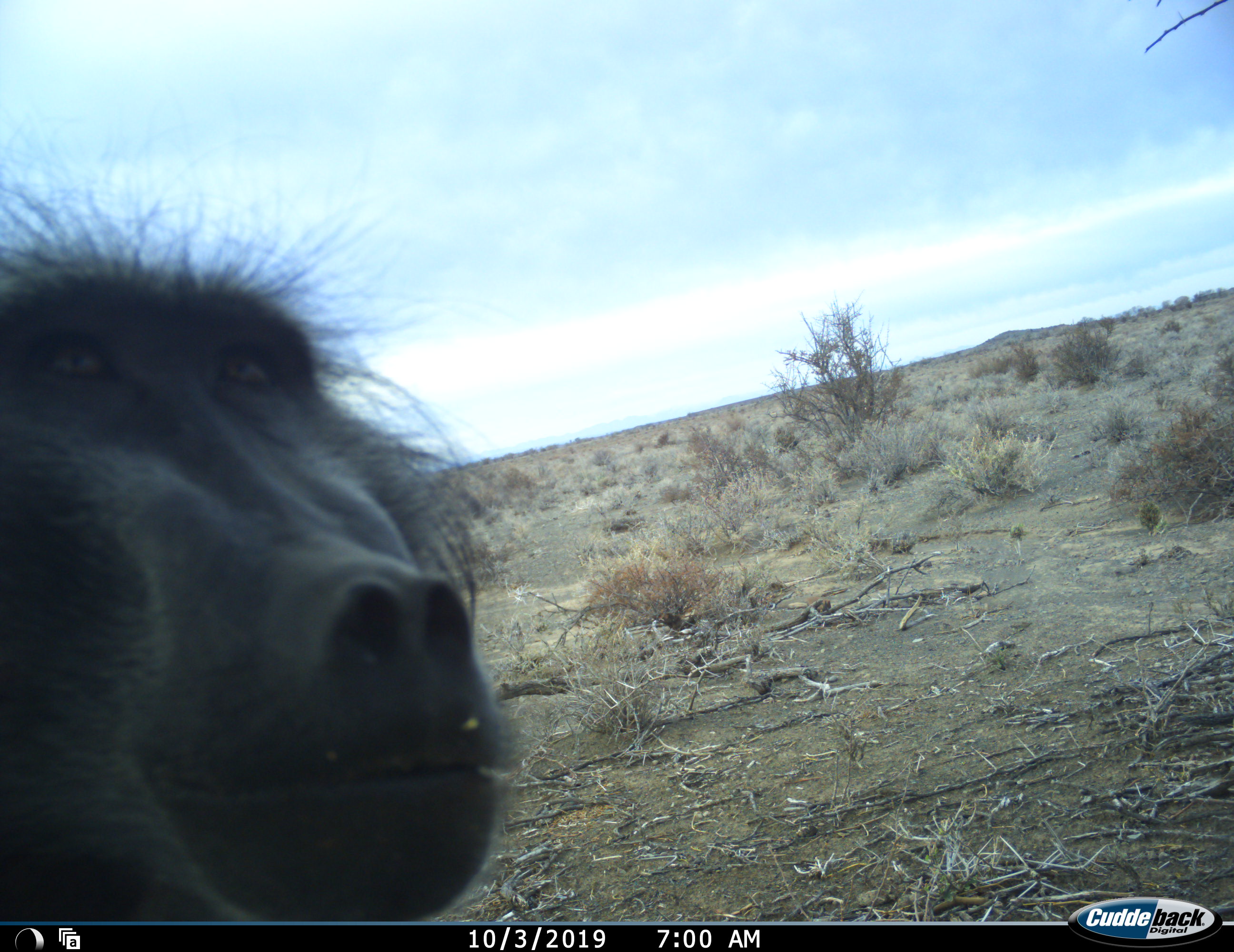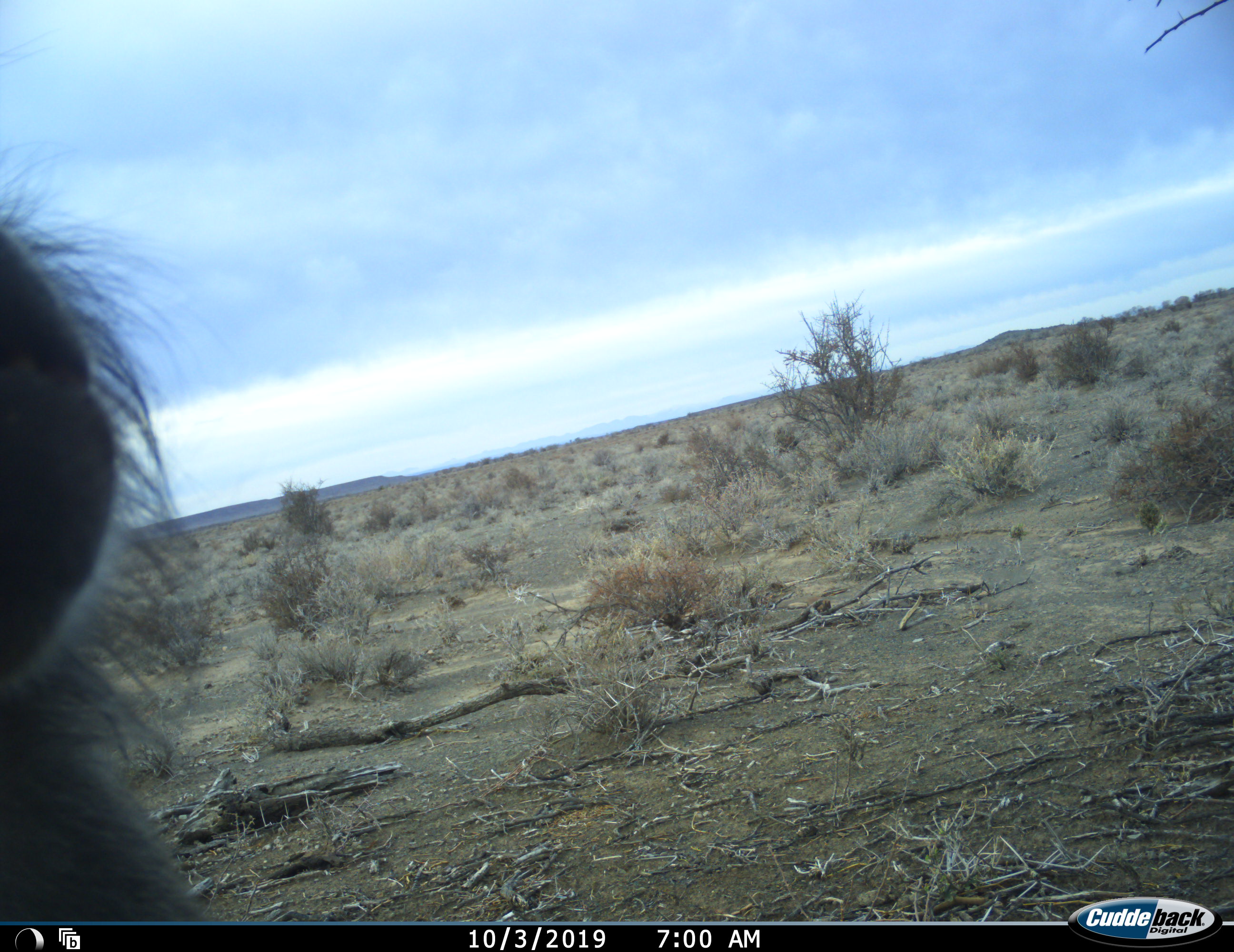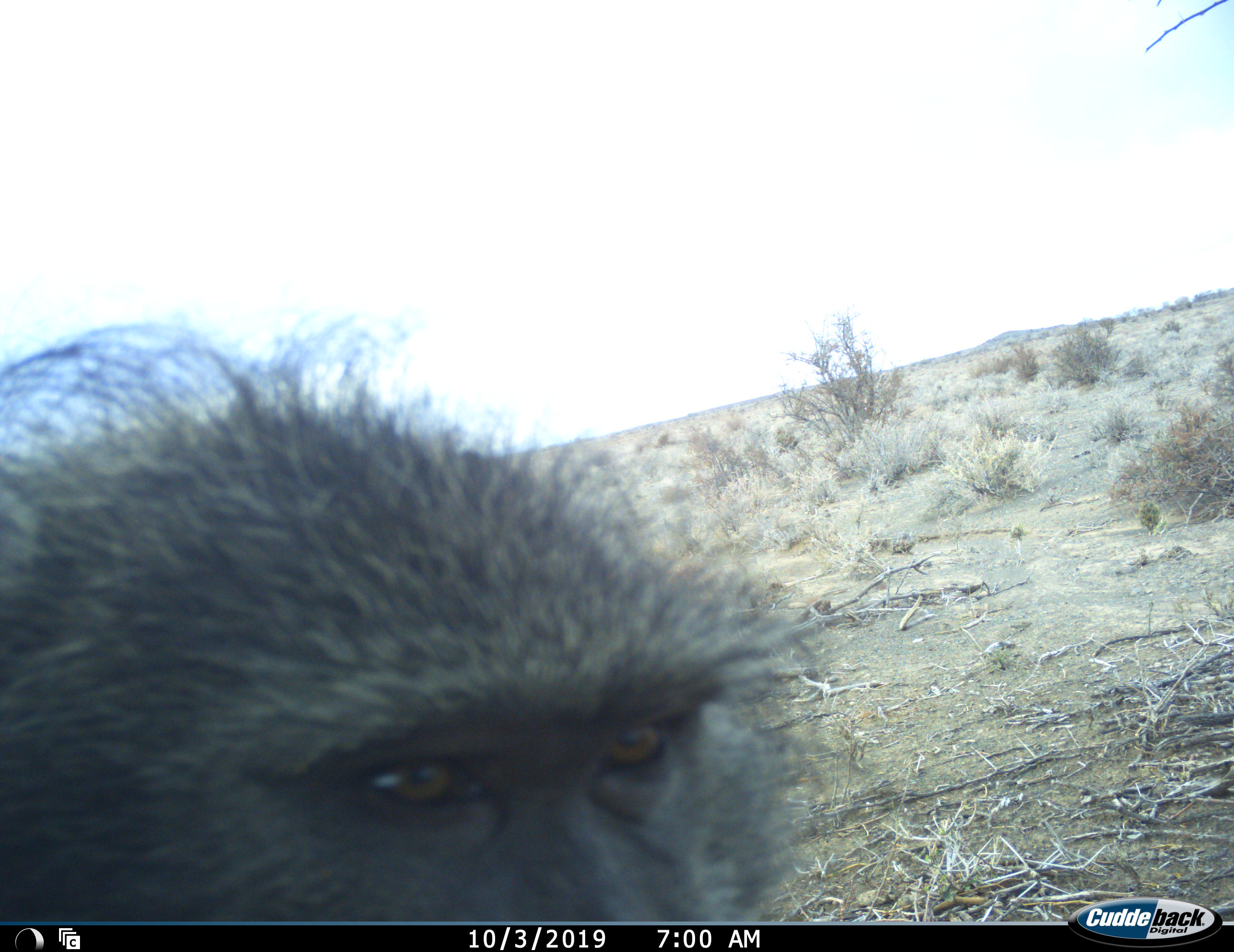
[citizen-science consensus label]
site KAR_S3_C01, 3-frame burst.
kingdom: Animalia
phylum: Chordata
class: Mammalia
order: Primates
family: Cercopithecidae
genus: Papio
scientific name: Papio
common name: baboon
Baboon (Papio), count 1. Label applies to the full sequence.